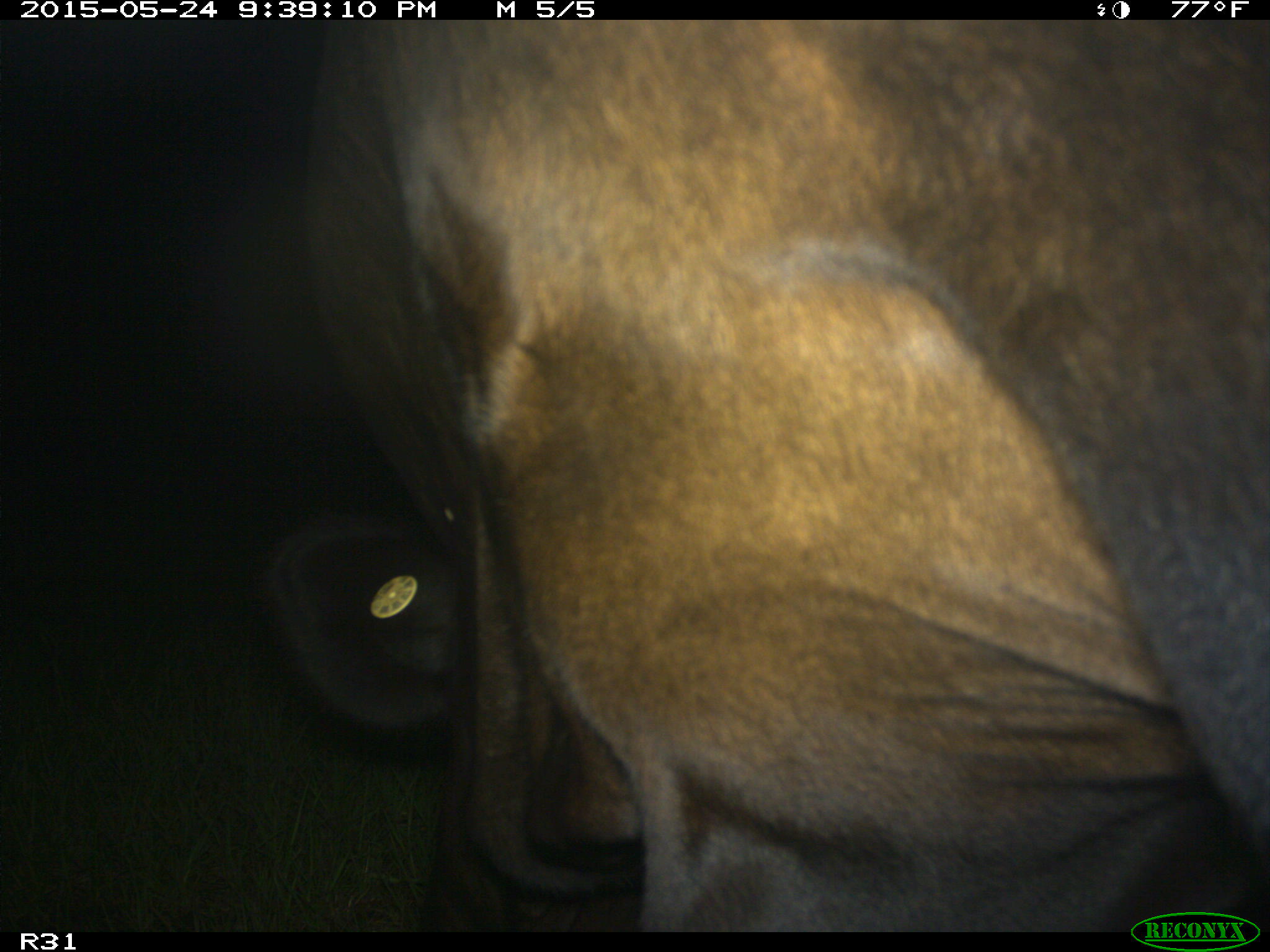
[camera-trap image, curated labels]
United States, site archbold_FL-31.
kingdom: Animalia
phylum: Chordata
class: Mammalia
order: Artiodactyla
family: Bovidae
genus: Bos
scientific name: Bos taurus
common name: domestic cow